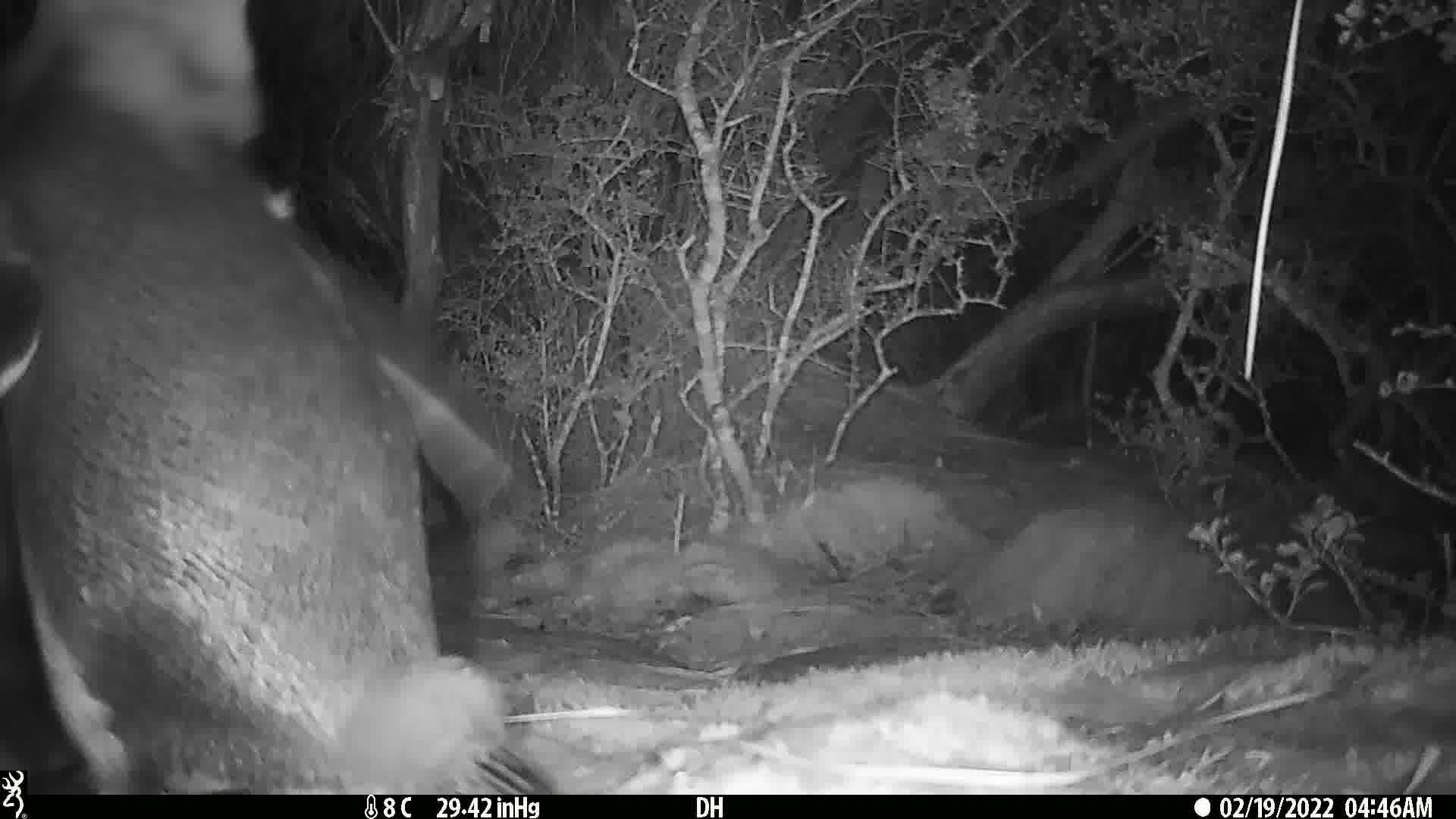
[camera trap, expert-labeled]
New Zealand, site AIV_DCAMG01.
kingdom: Animalia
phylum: Chordata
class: Aves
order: Sphenisciformes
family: Spheniscidae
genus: Megadyptes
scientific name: Megadyptes antipodes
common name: yellow-eyed penguin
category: yellow eyed penguin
Yellow eyed penguin (yellow-eyed penguin) (Megadyptes antipodes).